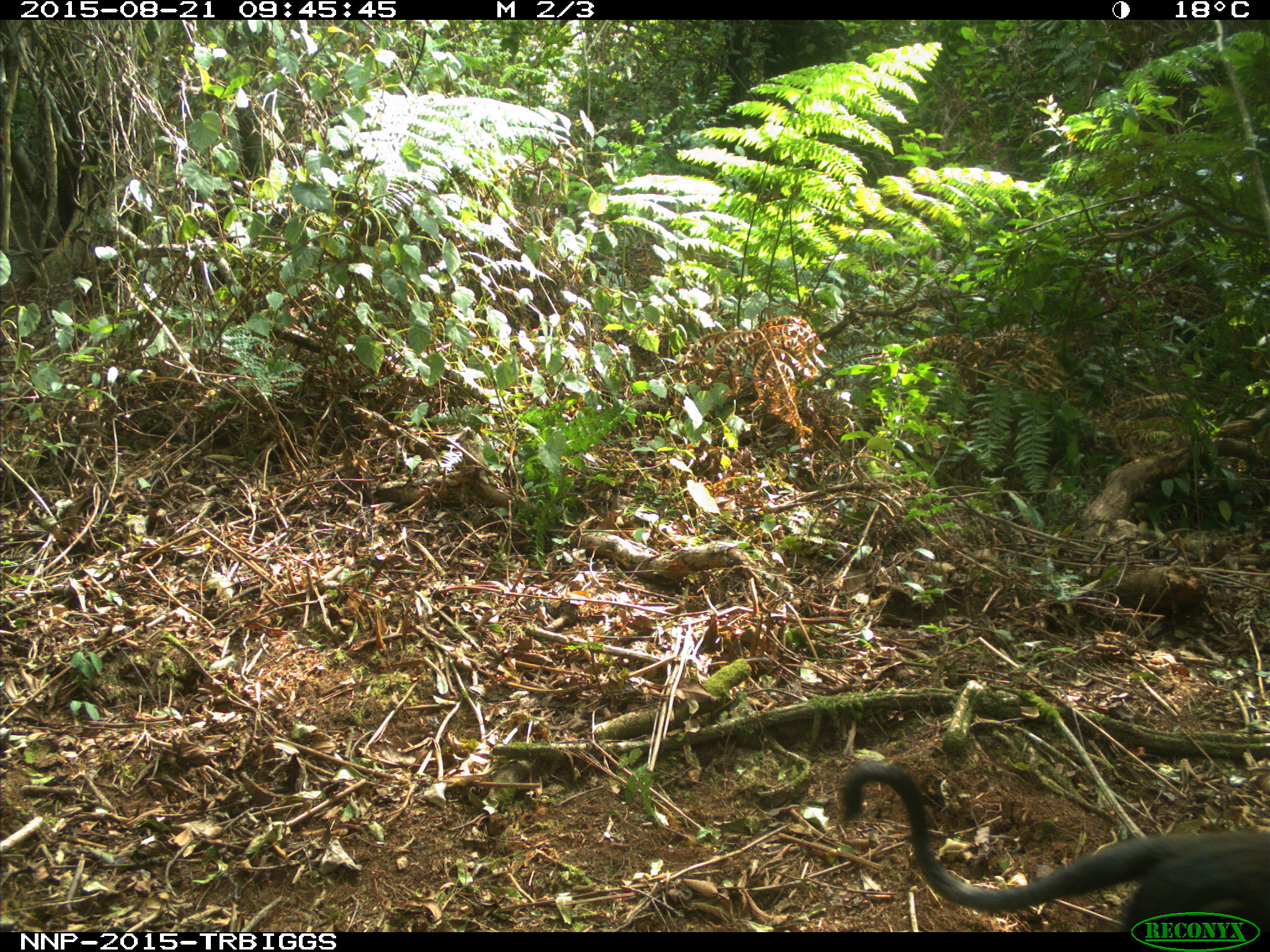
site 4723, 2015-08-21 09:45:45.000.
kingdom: Animalia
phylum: Chordata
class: Mammalia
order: Primates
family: Cercopithecidae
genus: Allochrocebus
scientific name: Allochrocebus lhoesti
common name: l'hoest's monkey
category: cercopithecus lhoesti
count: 1